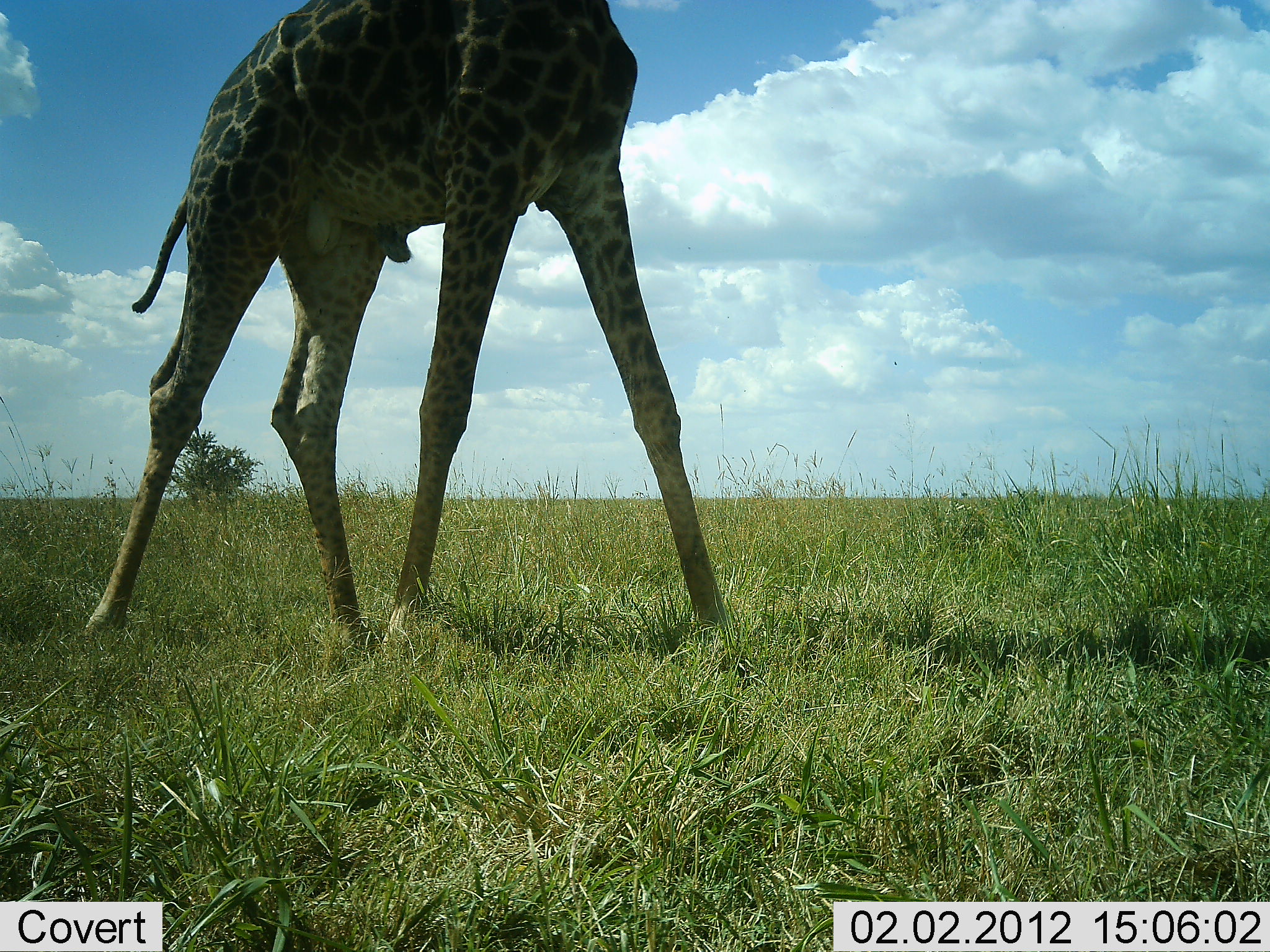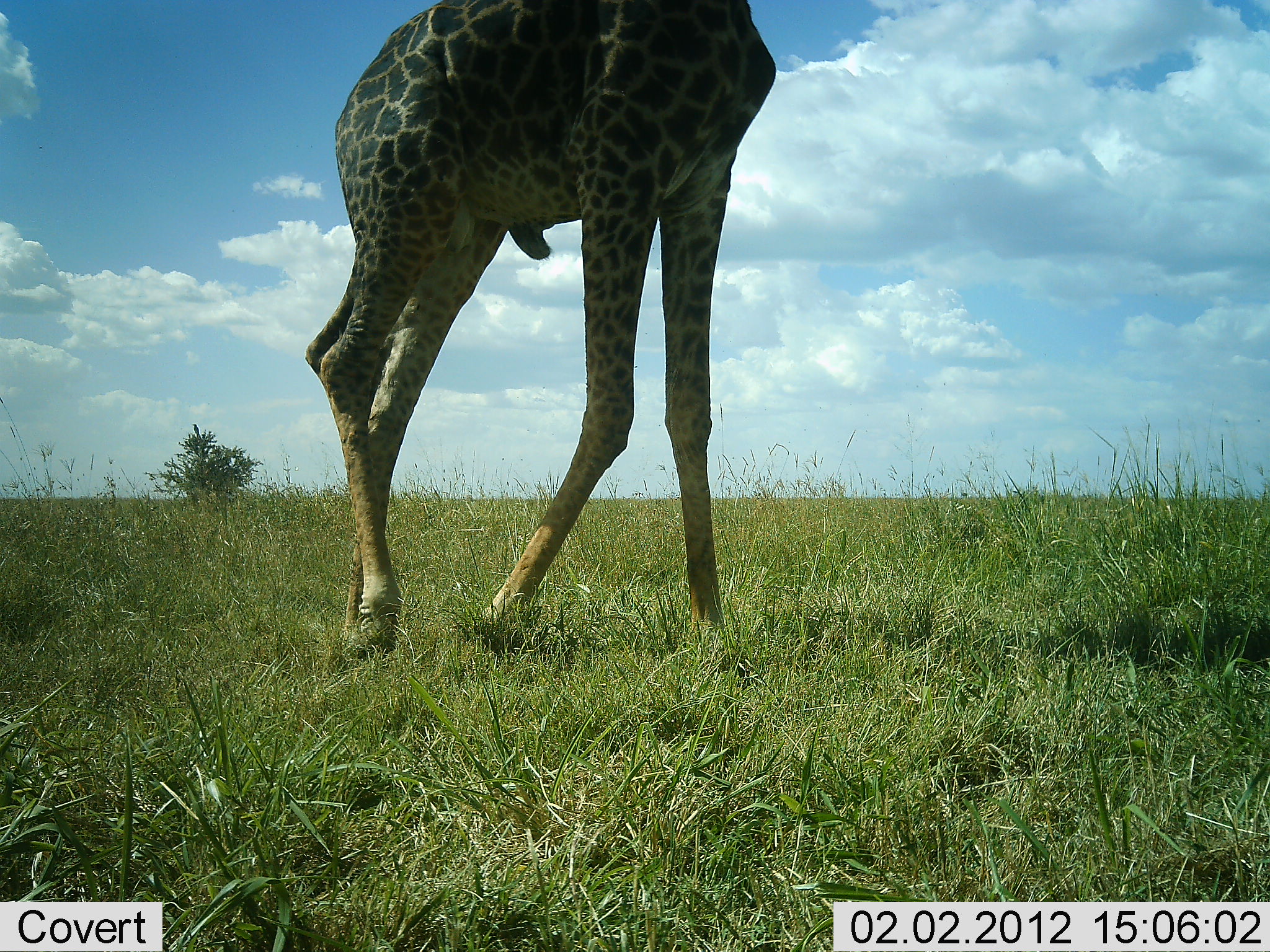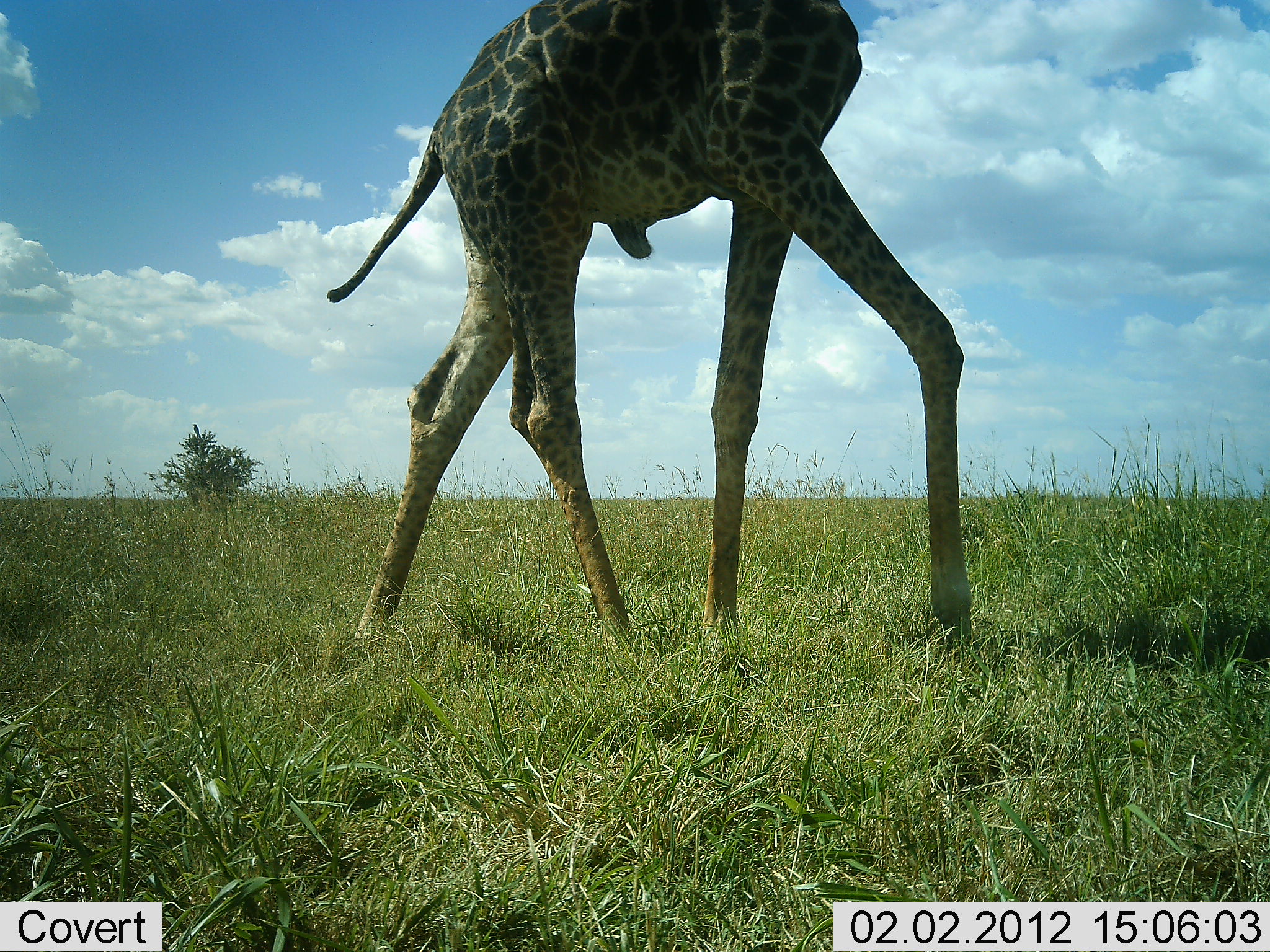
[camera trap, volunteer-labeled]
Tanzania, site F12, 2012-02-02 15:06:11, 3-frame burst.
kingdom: Animalia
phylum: Chordata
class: Mammalia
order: Artiodactyla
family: Giraffidae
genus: Giraffa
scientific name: Giraffa camelopardalis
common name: giraffe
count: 1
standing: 12%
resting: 0%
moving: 94%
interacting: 0%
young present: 0%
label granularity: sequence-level